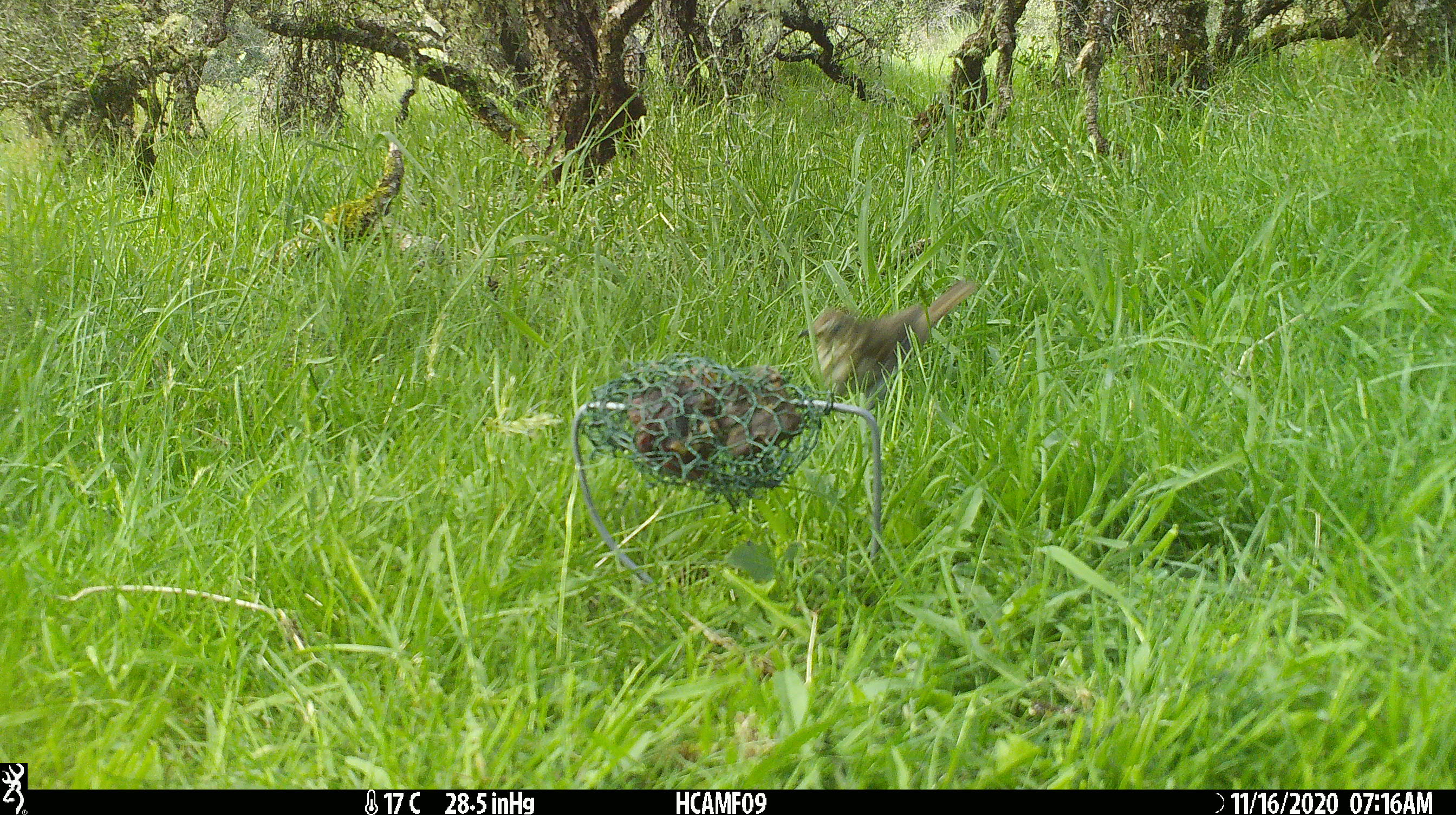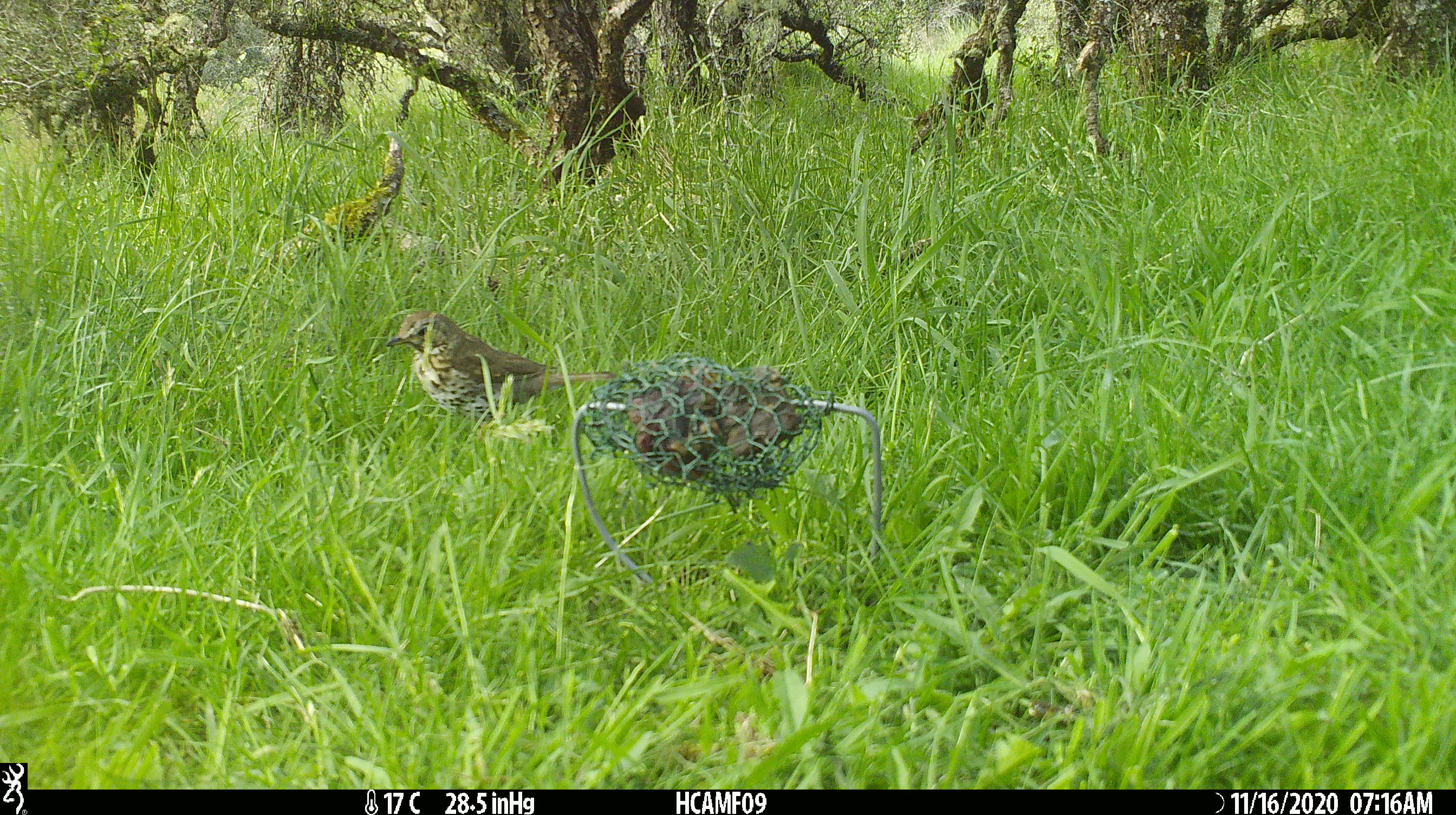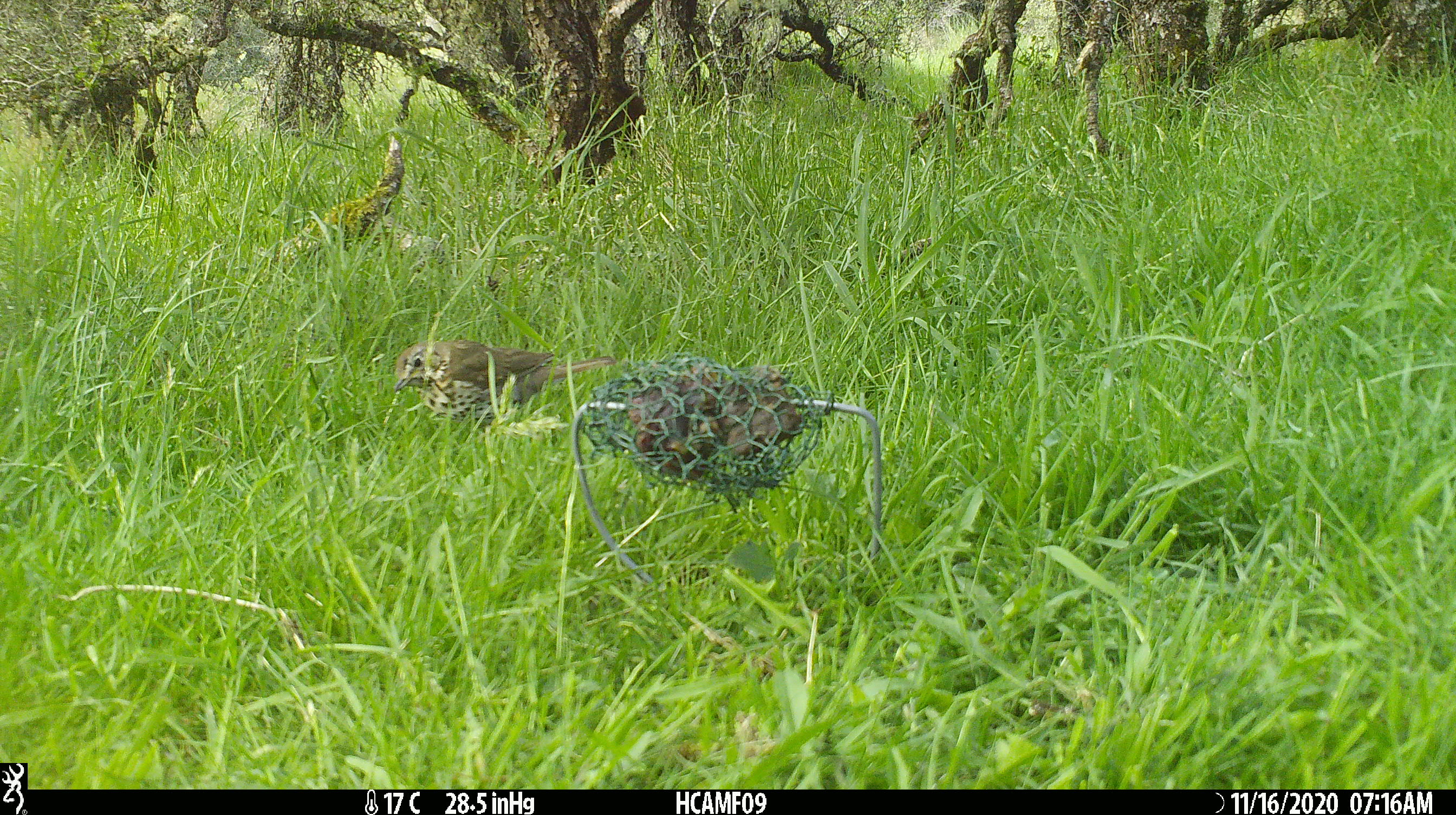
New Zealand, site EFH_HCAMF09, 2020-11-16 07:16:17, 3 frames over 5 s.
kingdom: Animalia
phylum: Chordata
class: Aves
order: Passeriformes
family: Turdidae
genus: Turdus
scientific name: Turdus philomelos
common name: song thrush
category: thrush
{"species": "thrush (song thrush) (Turdus philomelos)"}